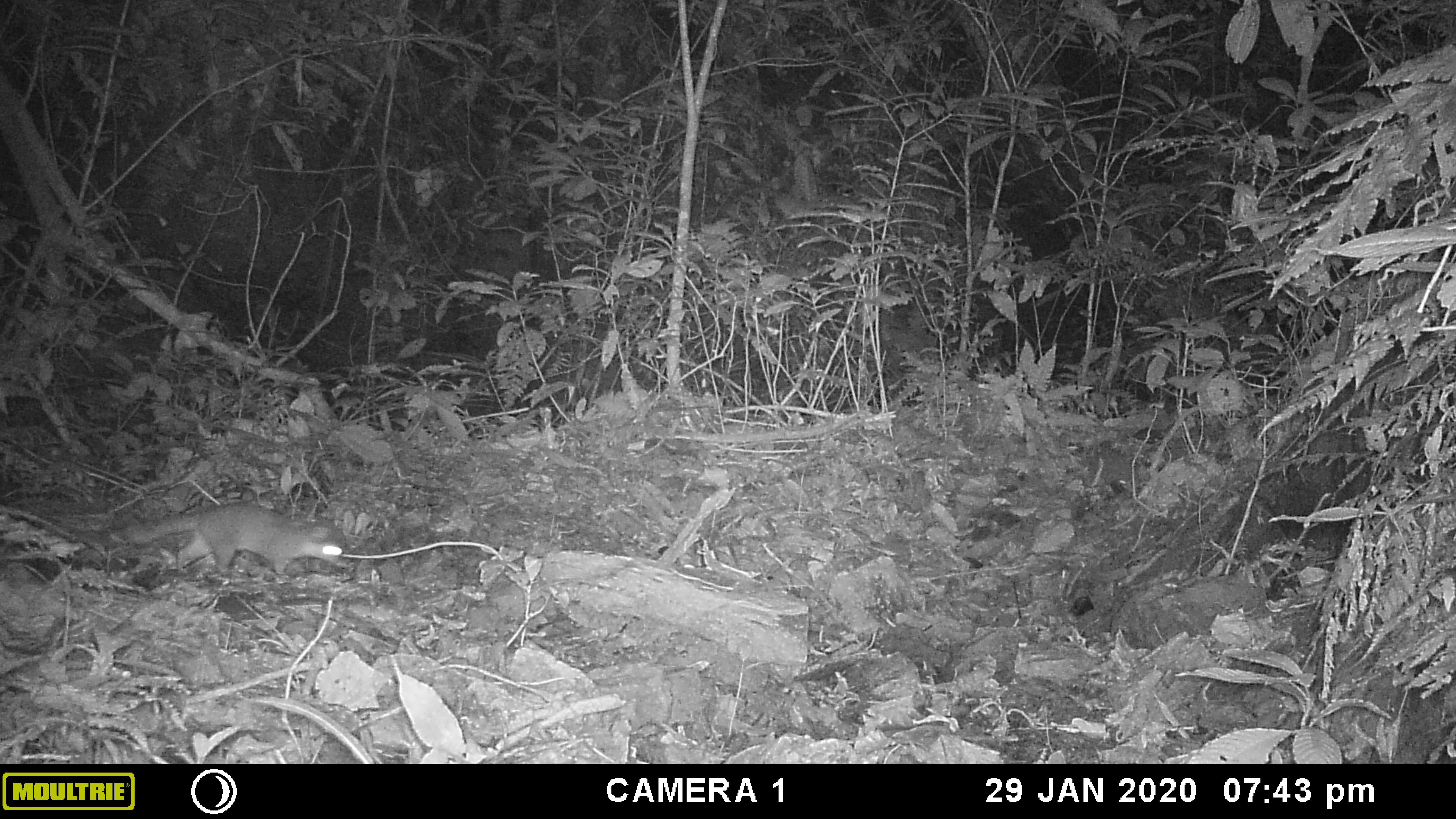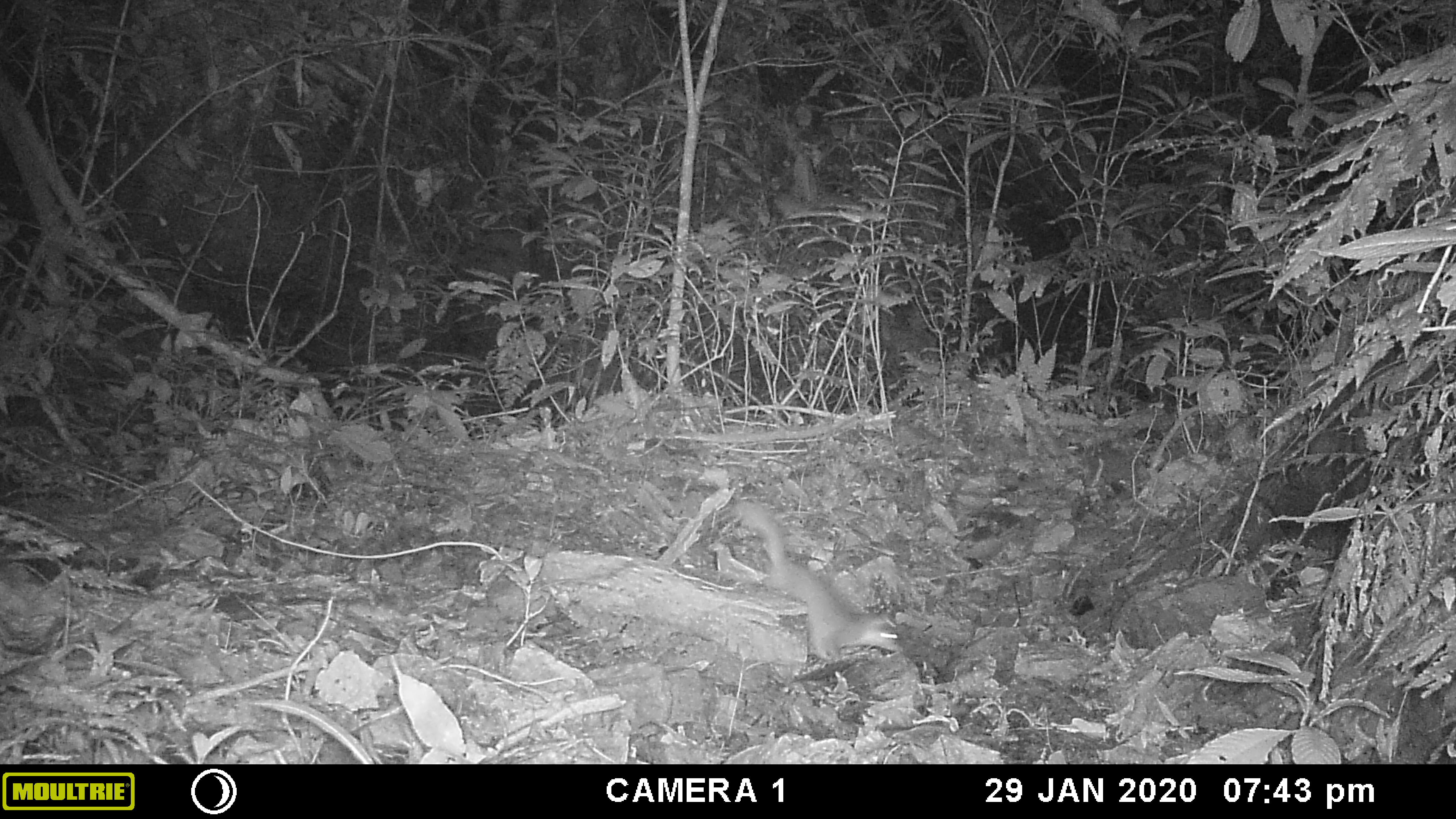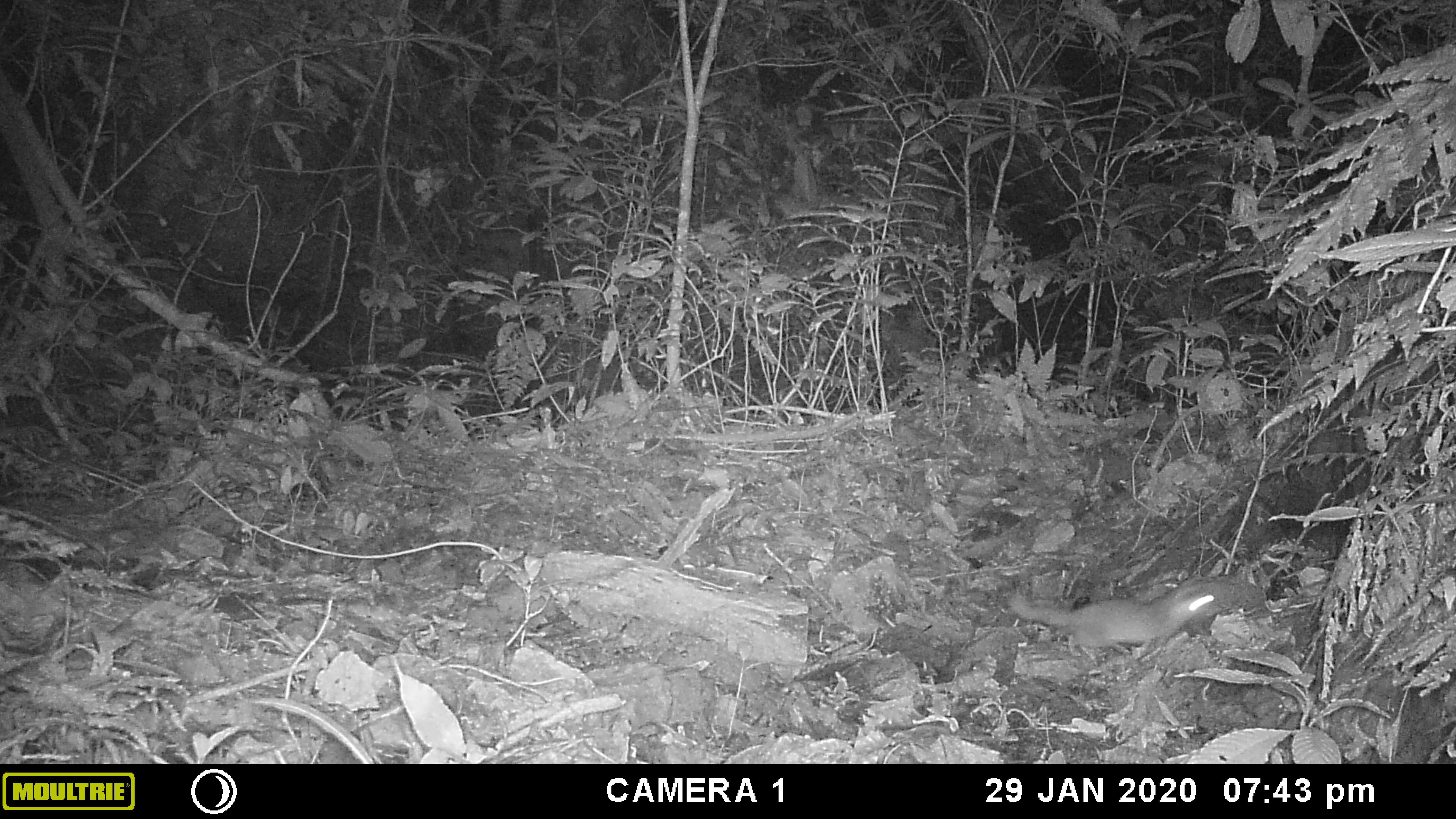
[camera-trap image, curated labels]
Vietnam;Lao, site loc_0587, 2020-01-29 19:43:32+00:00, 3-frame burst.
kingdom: Animalia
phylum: Chordata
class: Mammalia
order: Carnivora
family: Mustelidae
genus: Melogale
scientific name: Melogale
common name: ferret badger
Ferret badger (Melogale). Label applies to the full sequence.